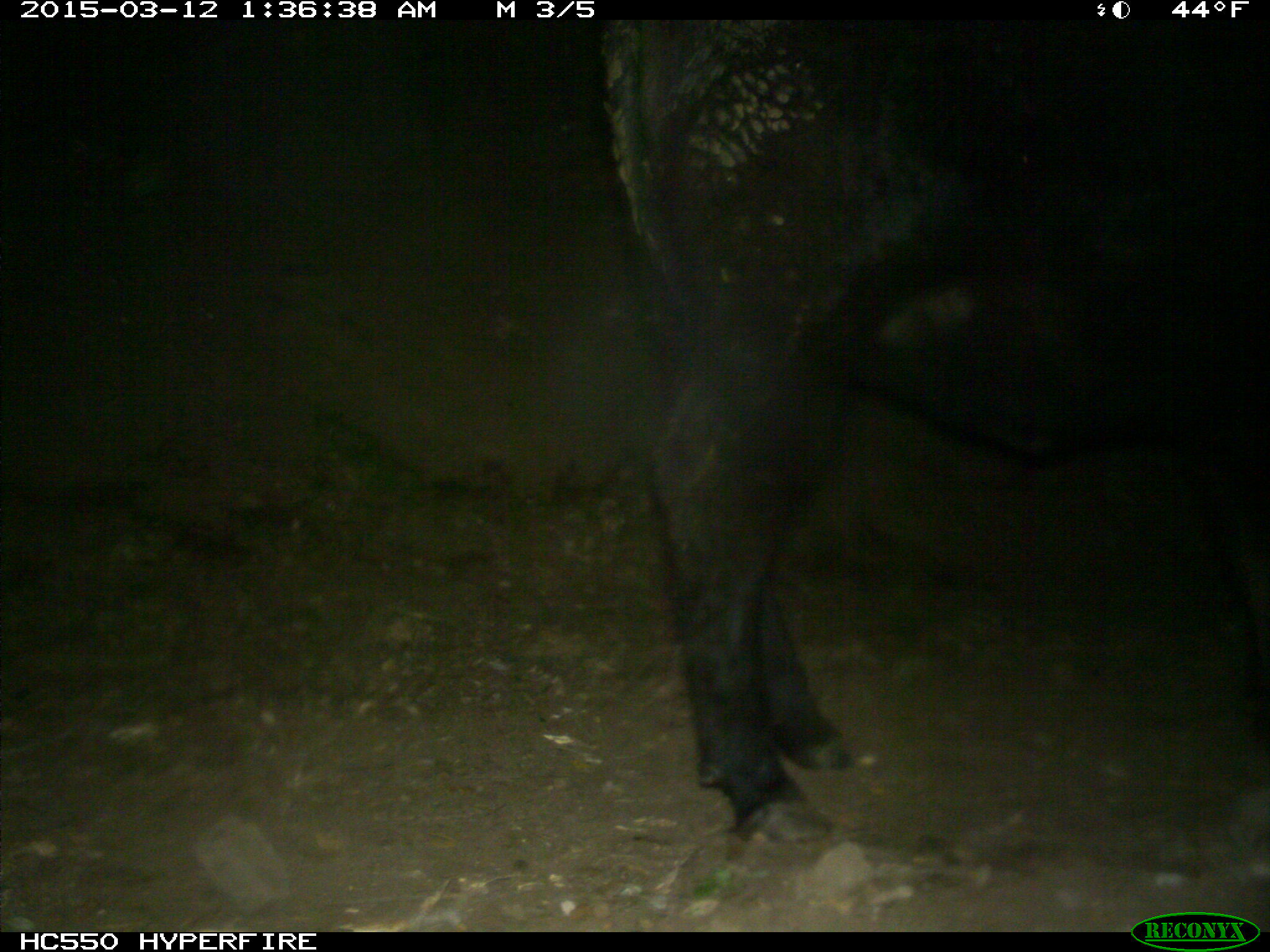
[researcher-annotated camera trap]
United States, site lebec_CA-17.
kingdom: Animalia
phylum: Chordata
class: Mammalia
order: Artiodactyla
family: Bovidae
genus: Bos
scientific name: Bos taurus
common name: domestic cow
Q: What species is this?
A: Bos taurus (domestic cow).